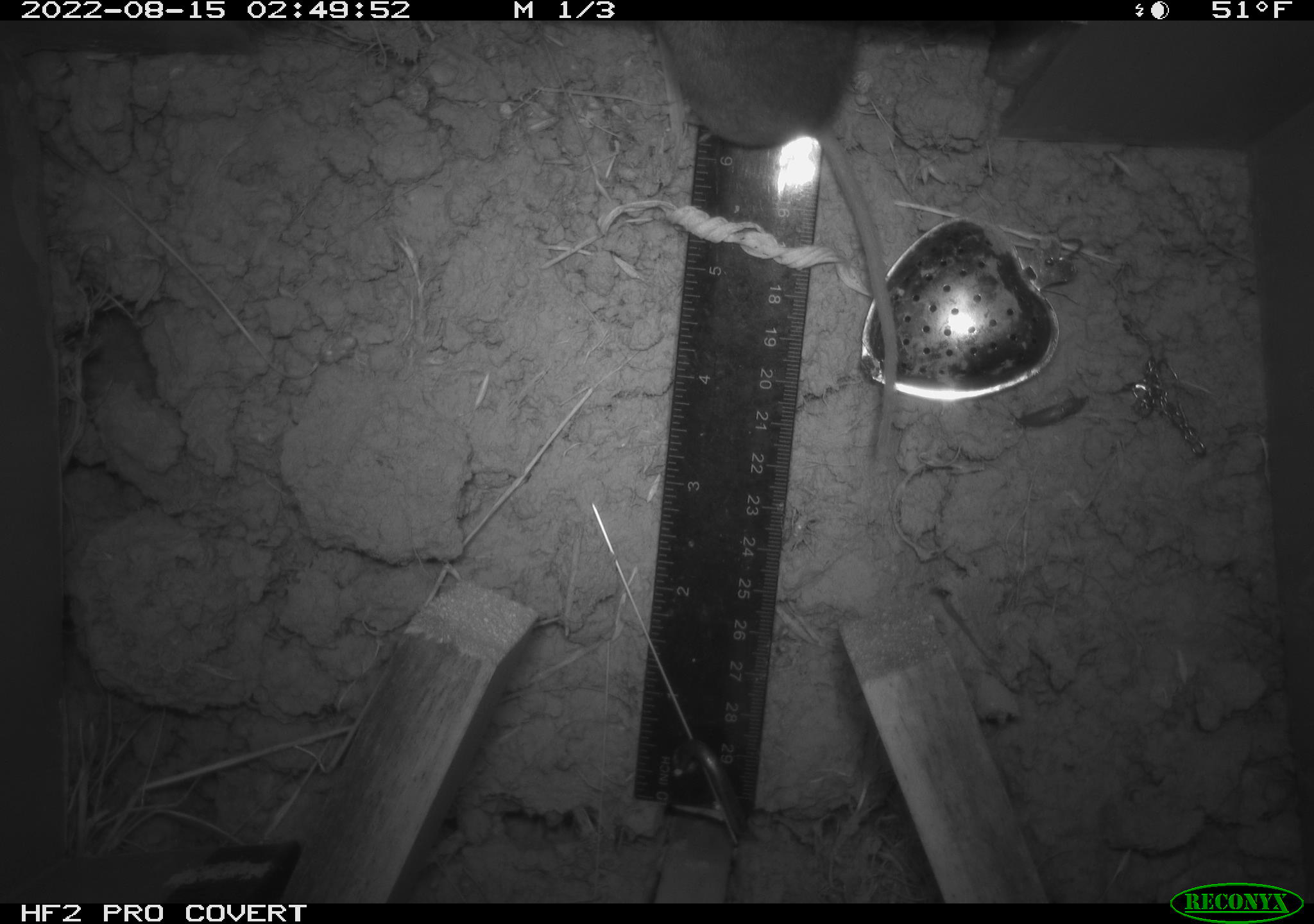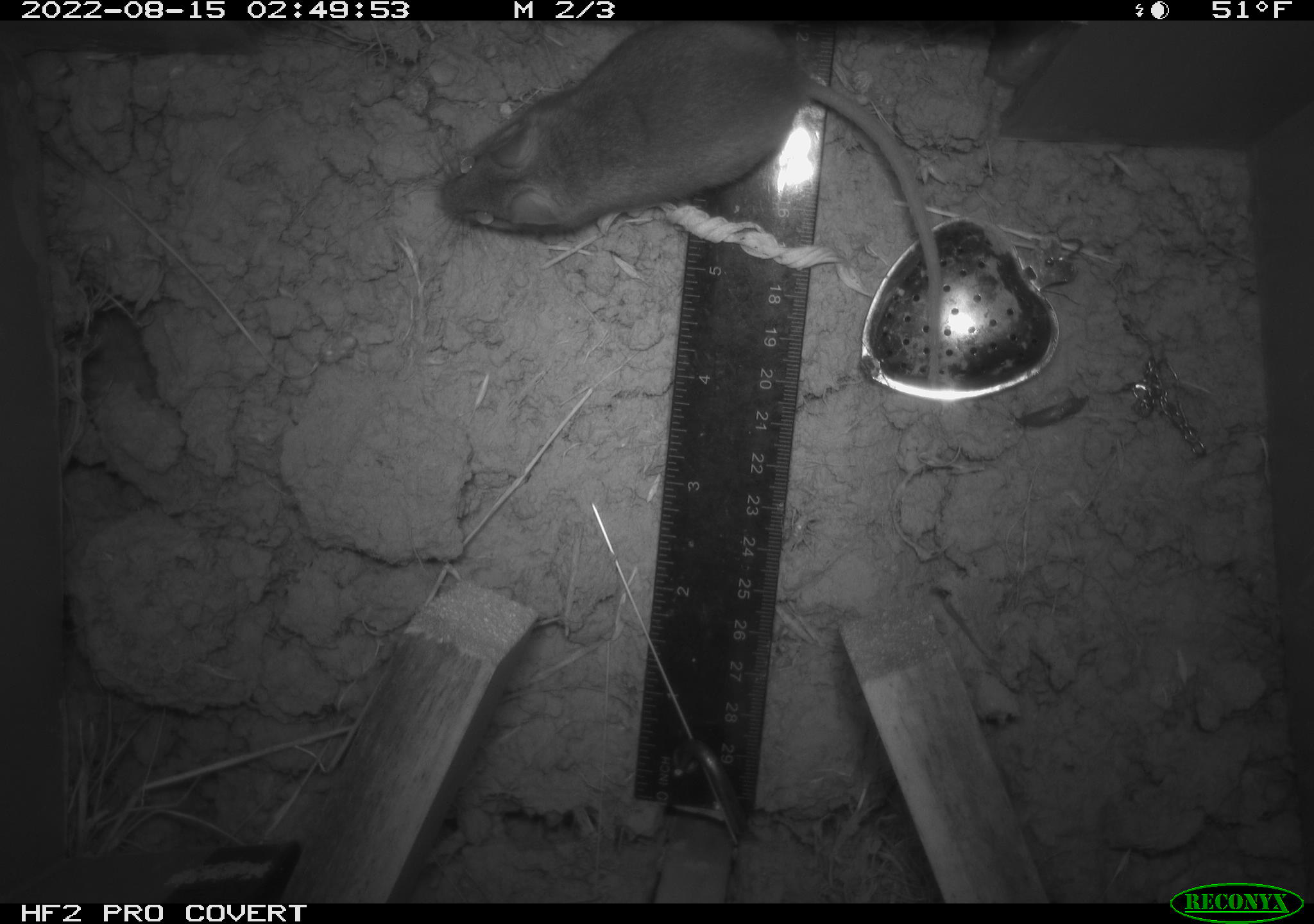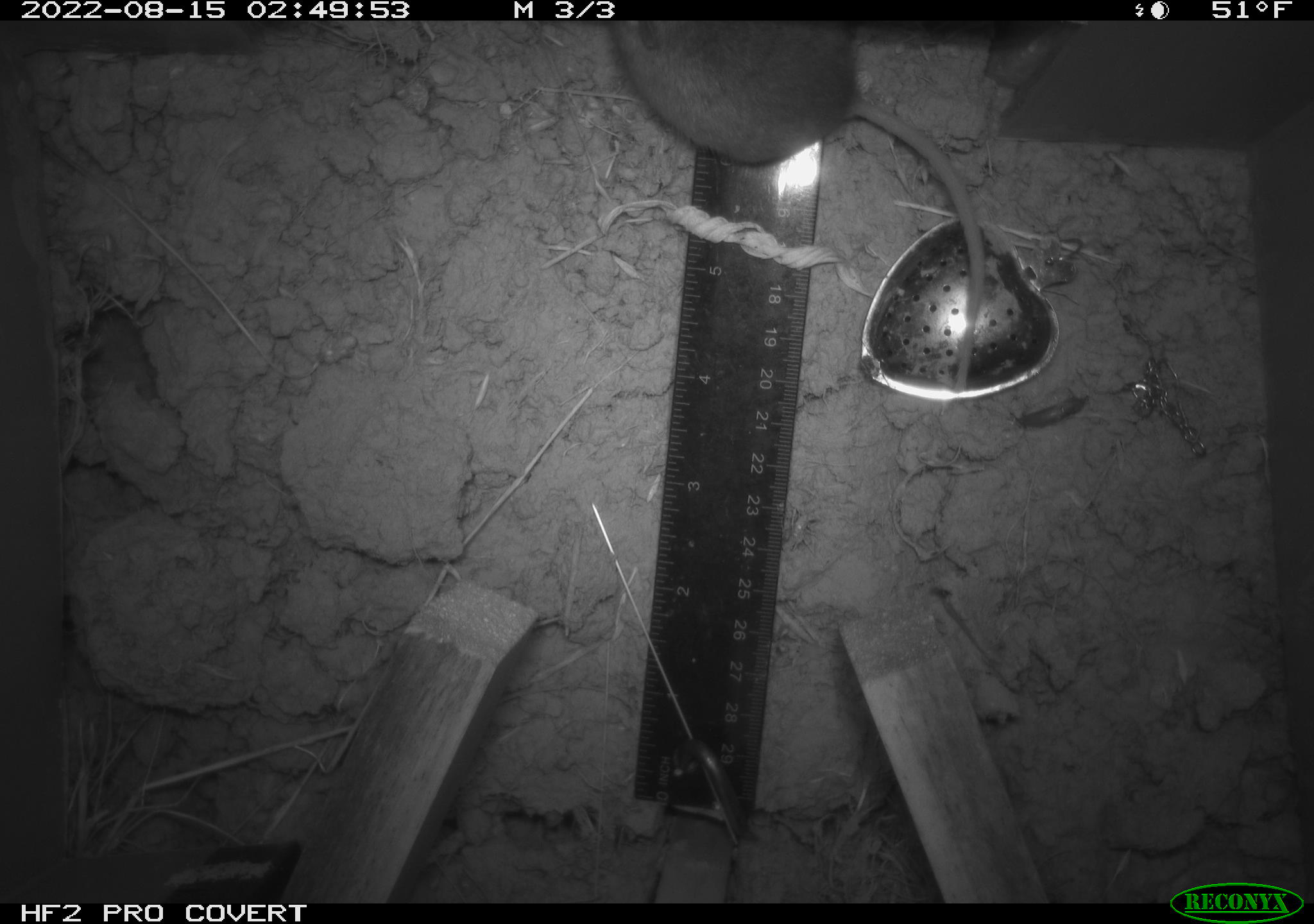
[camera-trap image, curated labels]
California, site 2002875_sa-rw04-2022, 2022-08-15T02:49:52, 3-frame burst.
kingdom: Animalia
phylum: Chordata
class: Mammalia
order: Rodentia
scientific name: Rodentia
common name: mouse species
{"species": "mouse species (Rodentia)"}